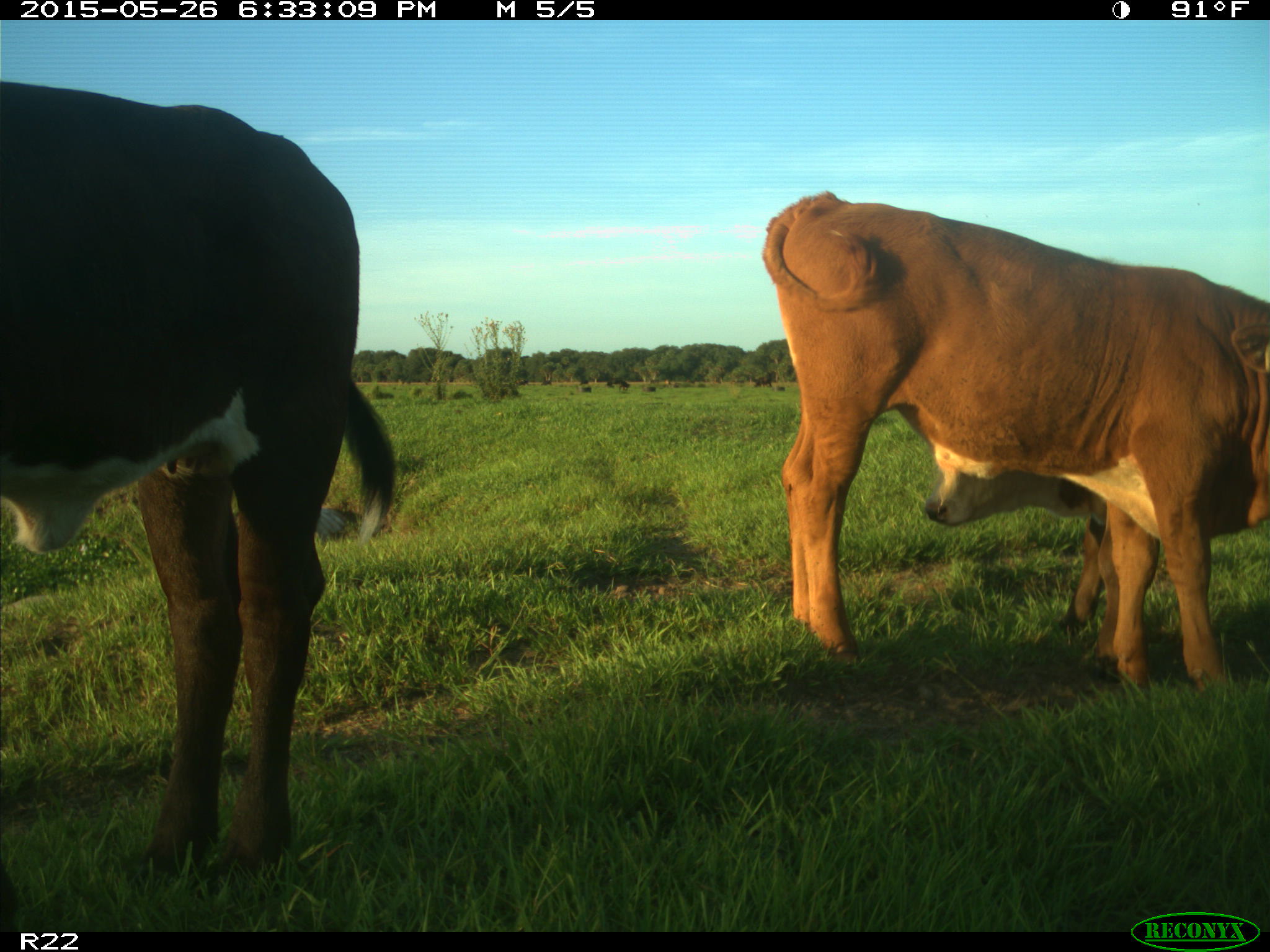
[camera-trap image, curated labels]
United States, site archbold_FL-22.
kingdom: Animalia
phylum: Chordata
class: Mammalia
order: Artiodactyla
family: Bovidae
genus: Bos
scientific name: Bos taurus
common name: domestic cow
Bos taurus (domestic cow).